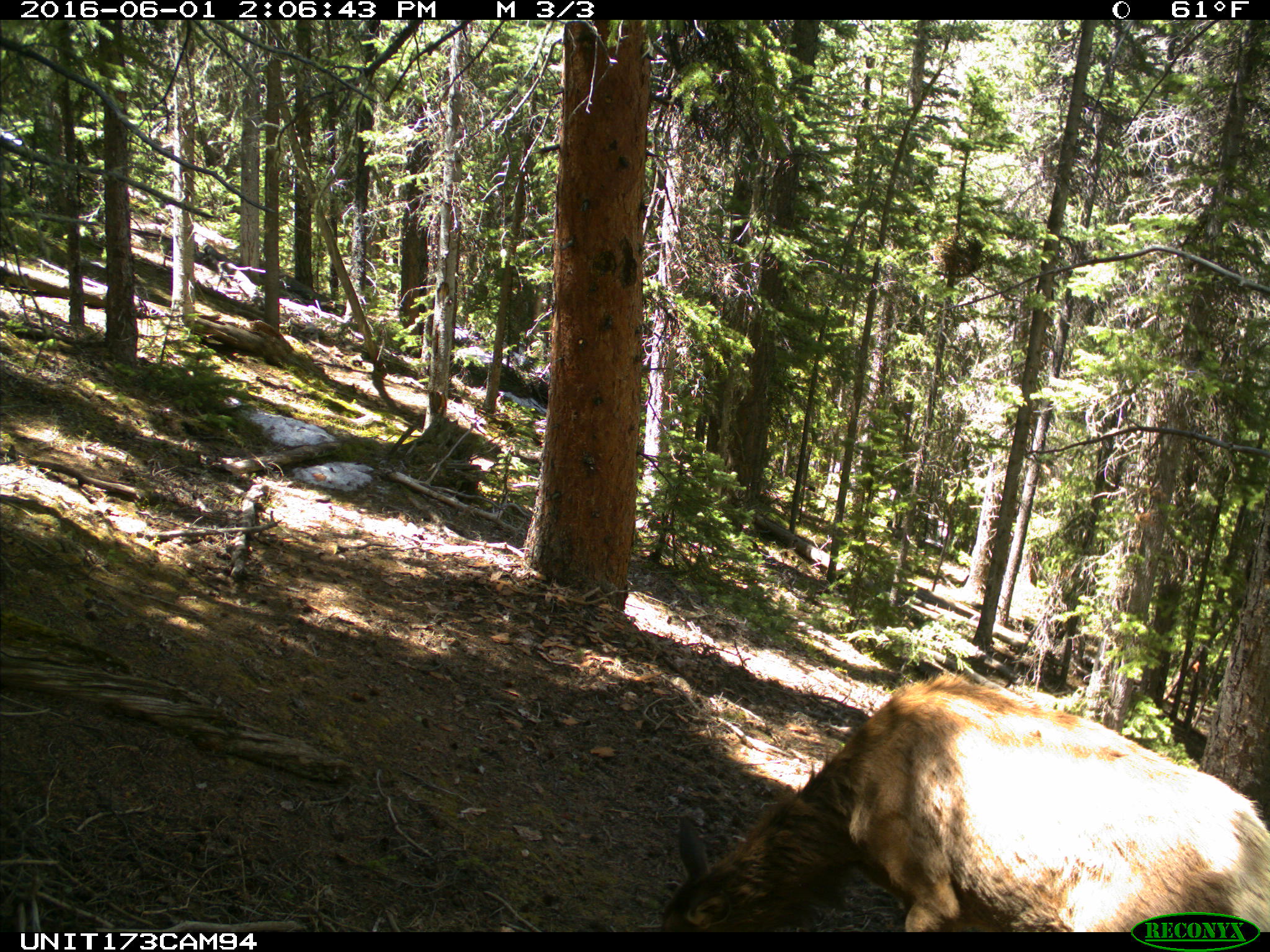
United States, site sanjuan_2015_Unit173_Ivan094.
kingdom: Animalia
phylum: Chordata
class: Mammalia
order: Artiodactyla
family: Cervidae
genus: Cervus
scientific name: Cervus elaphus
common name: red deer